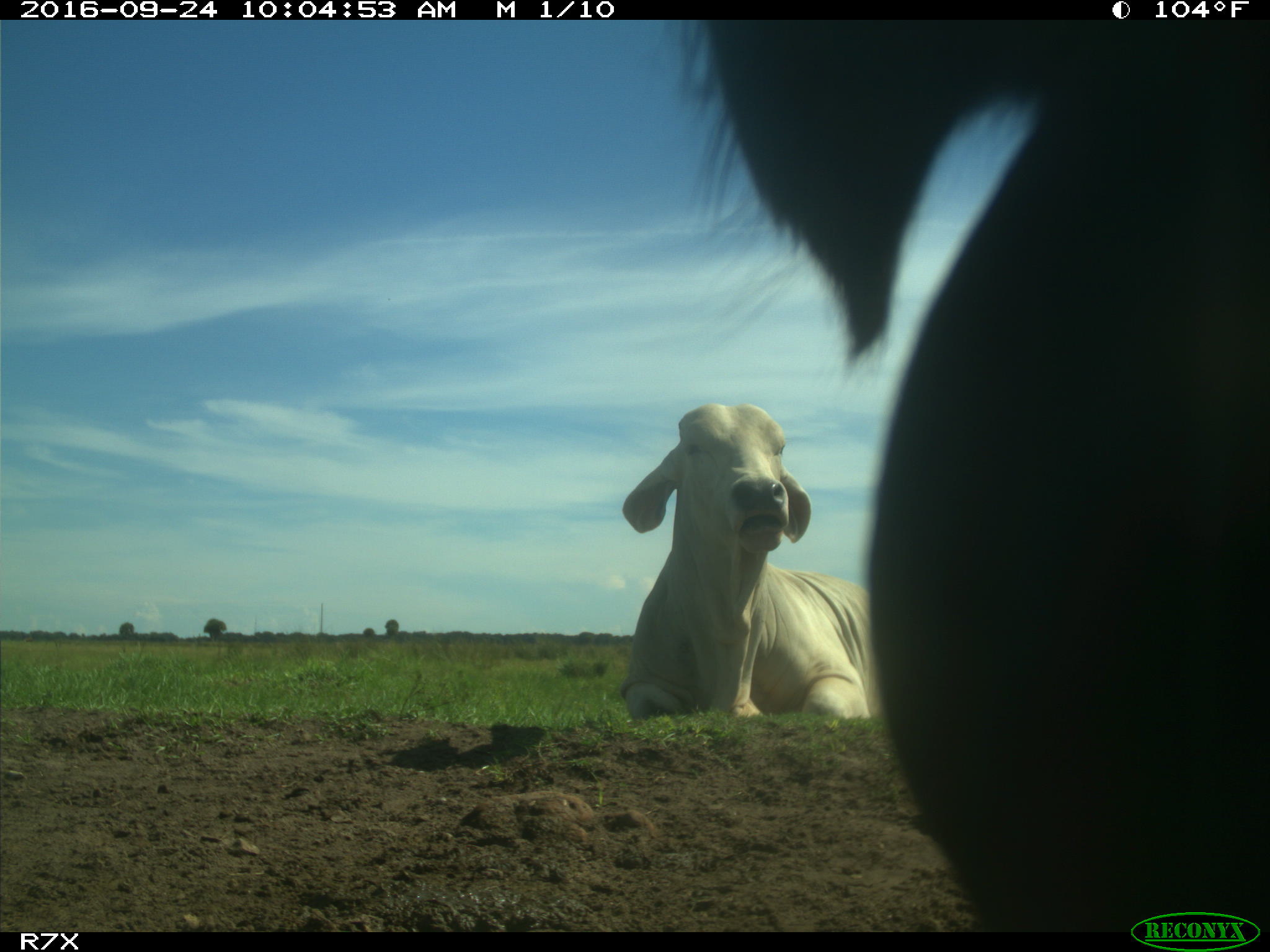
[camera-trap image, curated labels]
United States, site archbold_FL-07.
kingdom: Animalia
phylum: Chordata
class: Mammalia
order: Artiodactyla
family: Bovidae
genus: Bos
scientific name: Bos taurus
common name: domestic cow